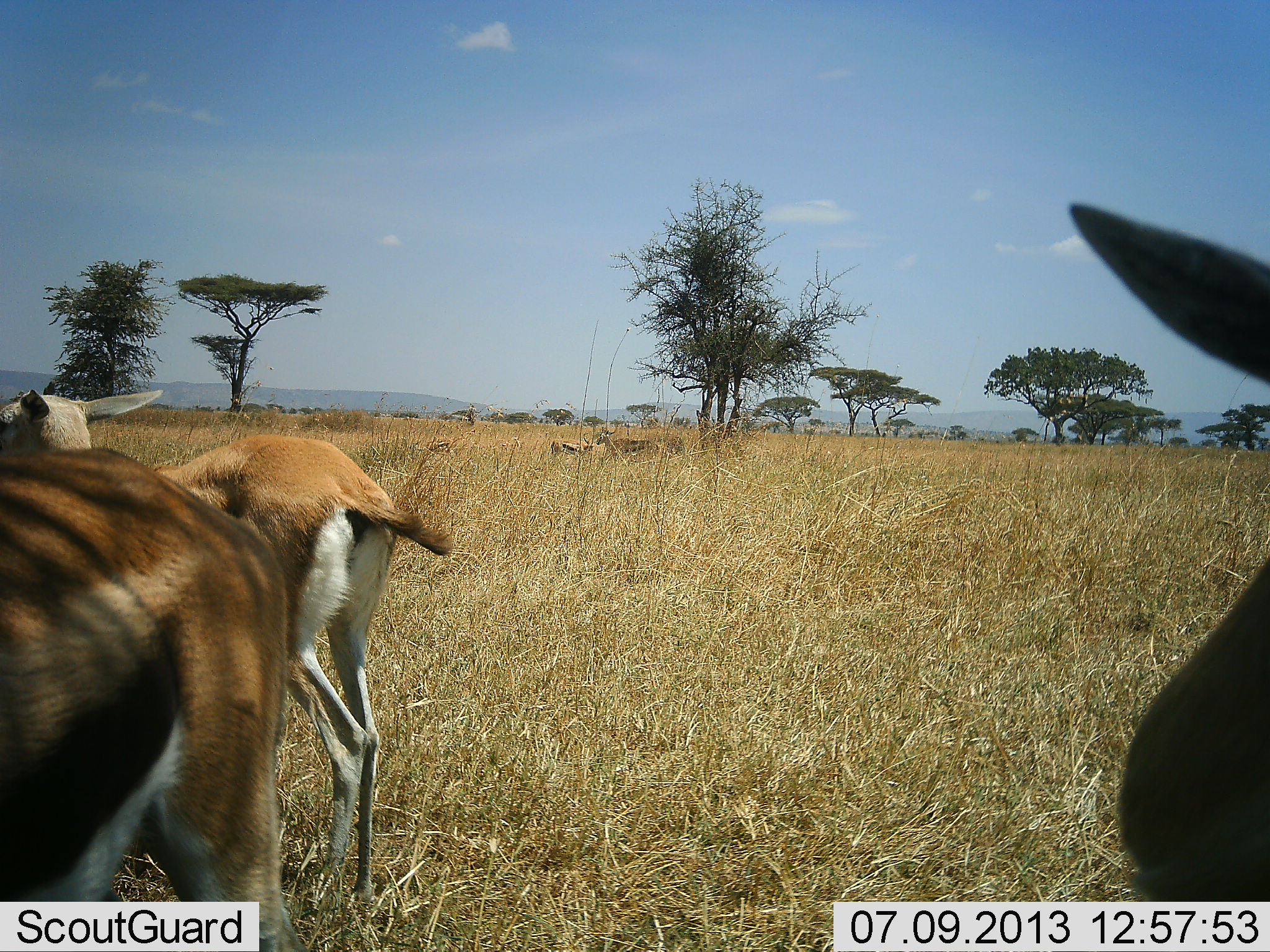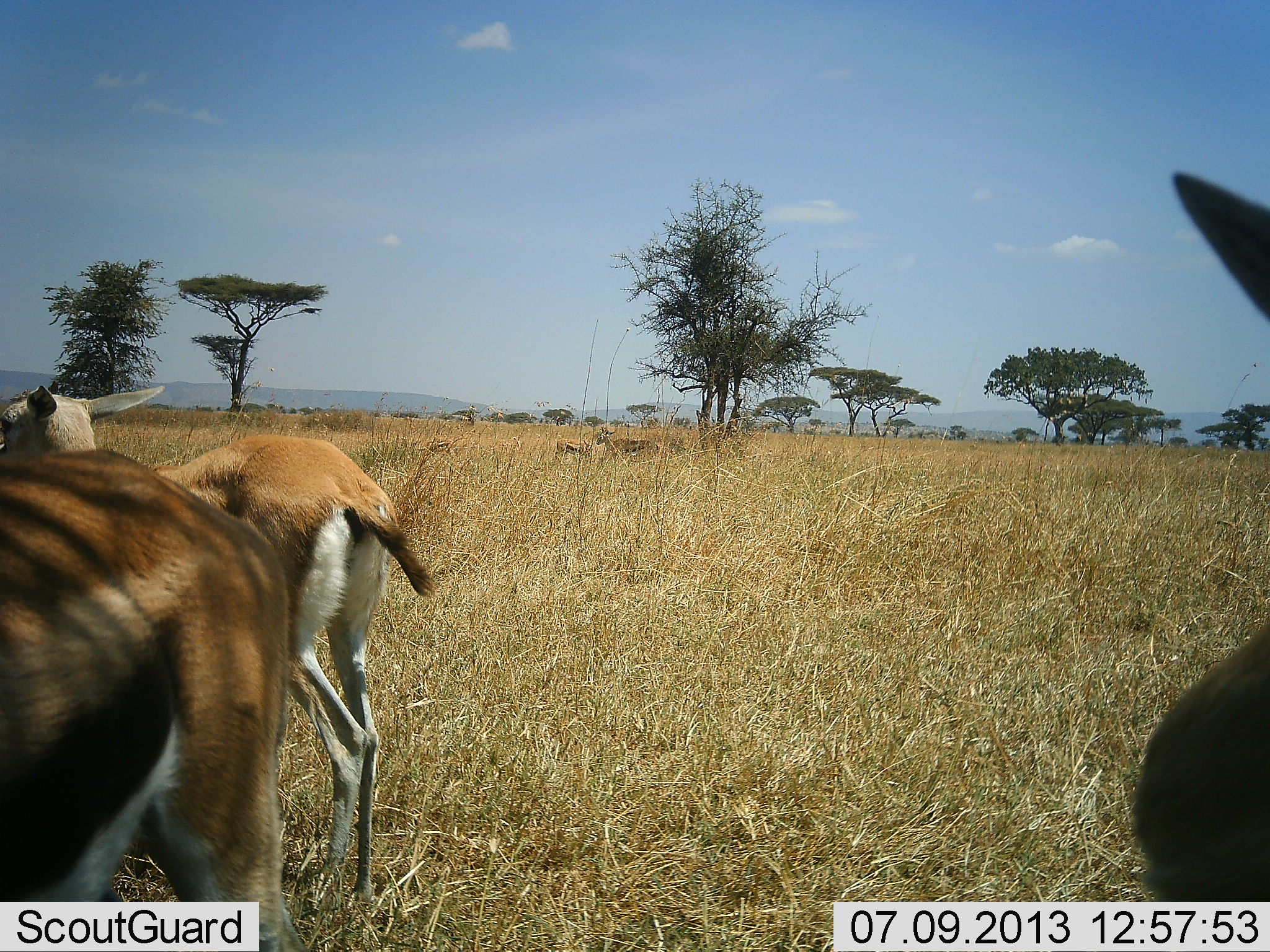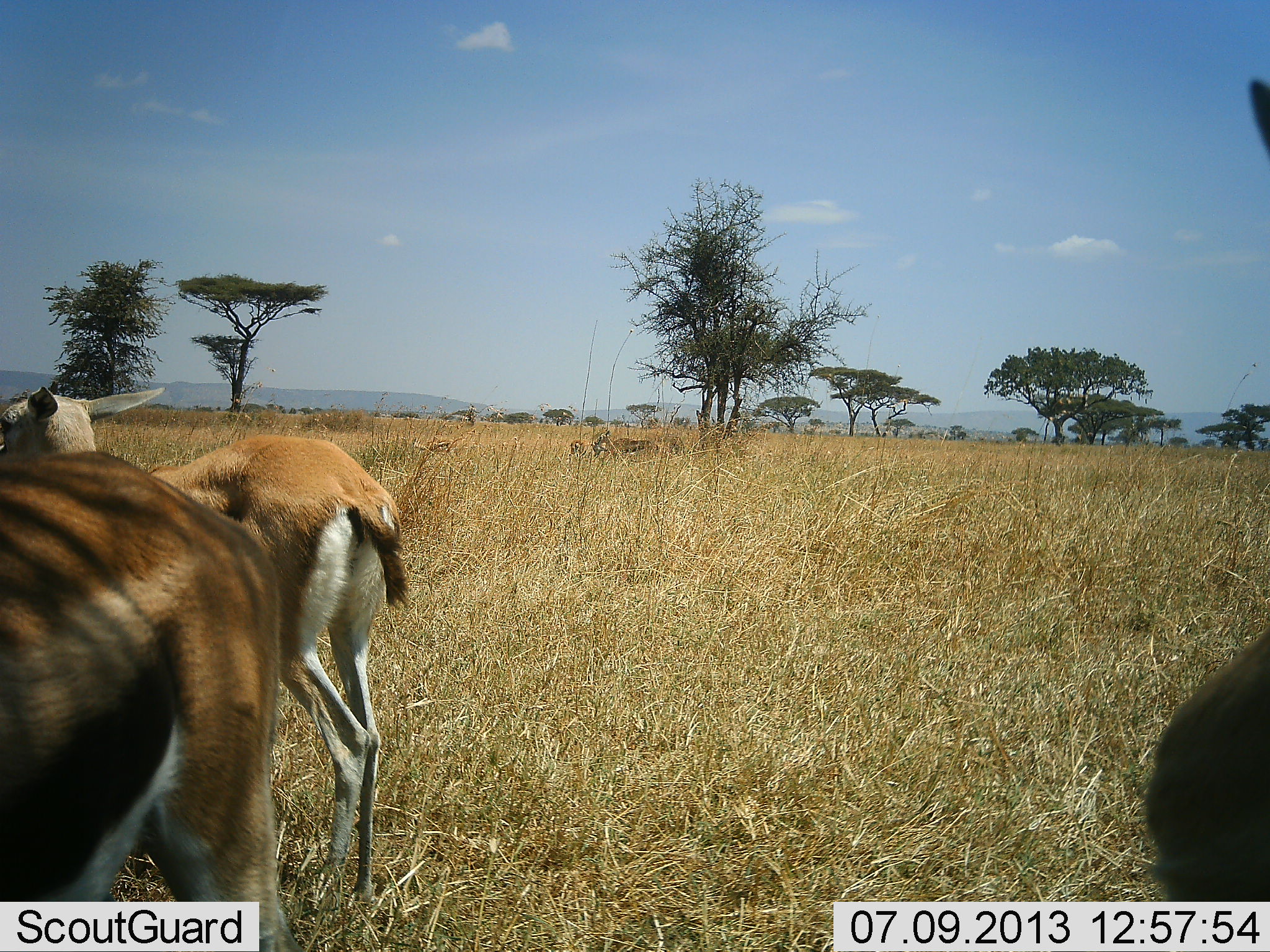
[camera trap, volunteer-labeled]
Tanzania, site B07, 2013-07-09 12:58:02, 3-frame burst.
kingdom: Animalia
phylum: Chordata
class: Mammalia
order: Artiodactyla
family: Bovidae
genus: Eudorcas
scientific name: Eudorcas thomsonii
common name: thomson's gazelle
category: gazellethomsons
Gazellethomsons (thomson's gazelle) (Eudorcas thomsonii), count 4. Behavior (volunteer vote fractions): standing 87%, resting 0%, moving 7%, interacting 0%. Young present (vote fraction): 0%. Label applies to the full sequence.